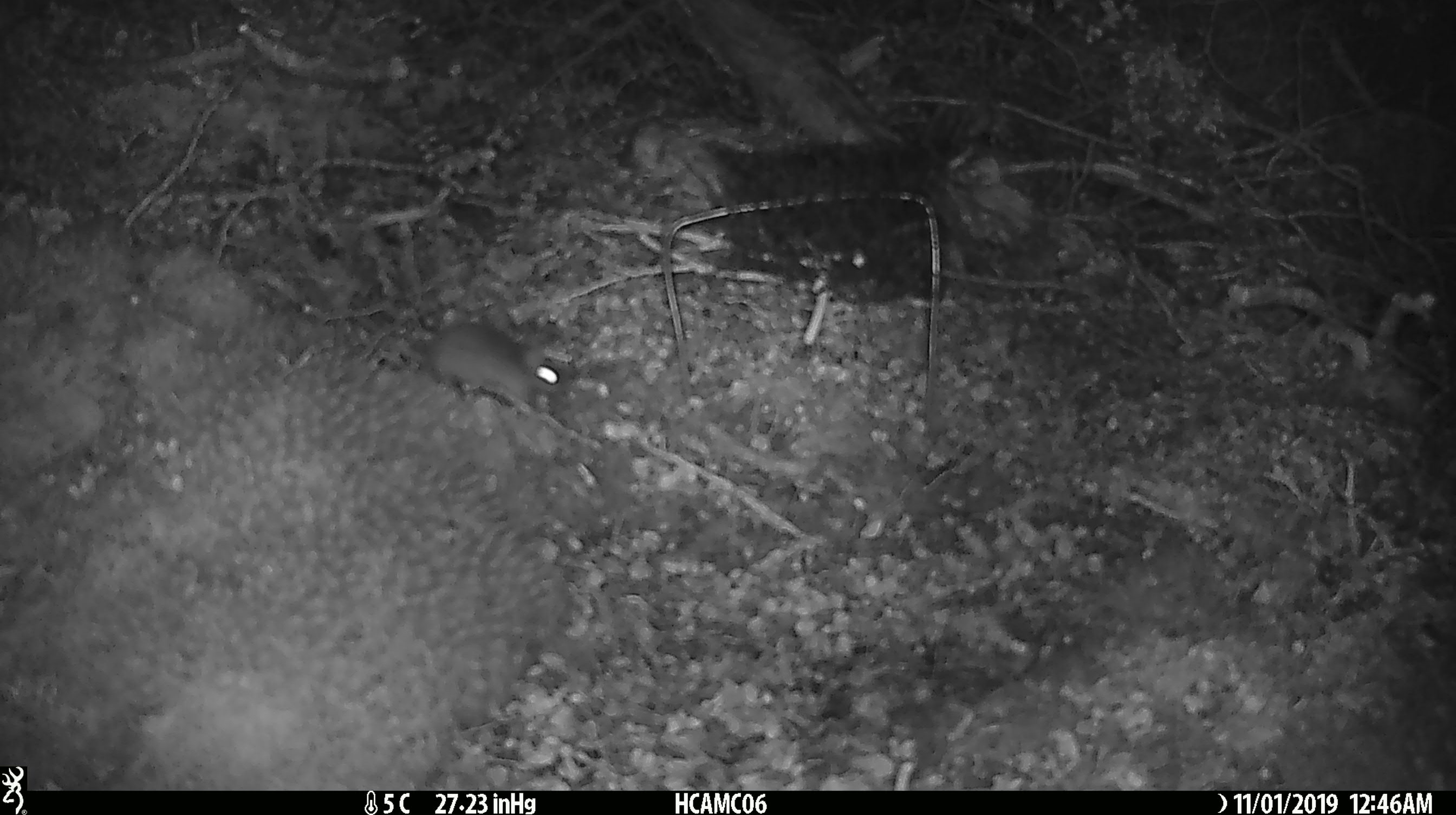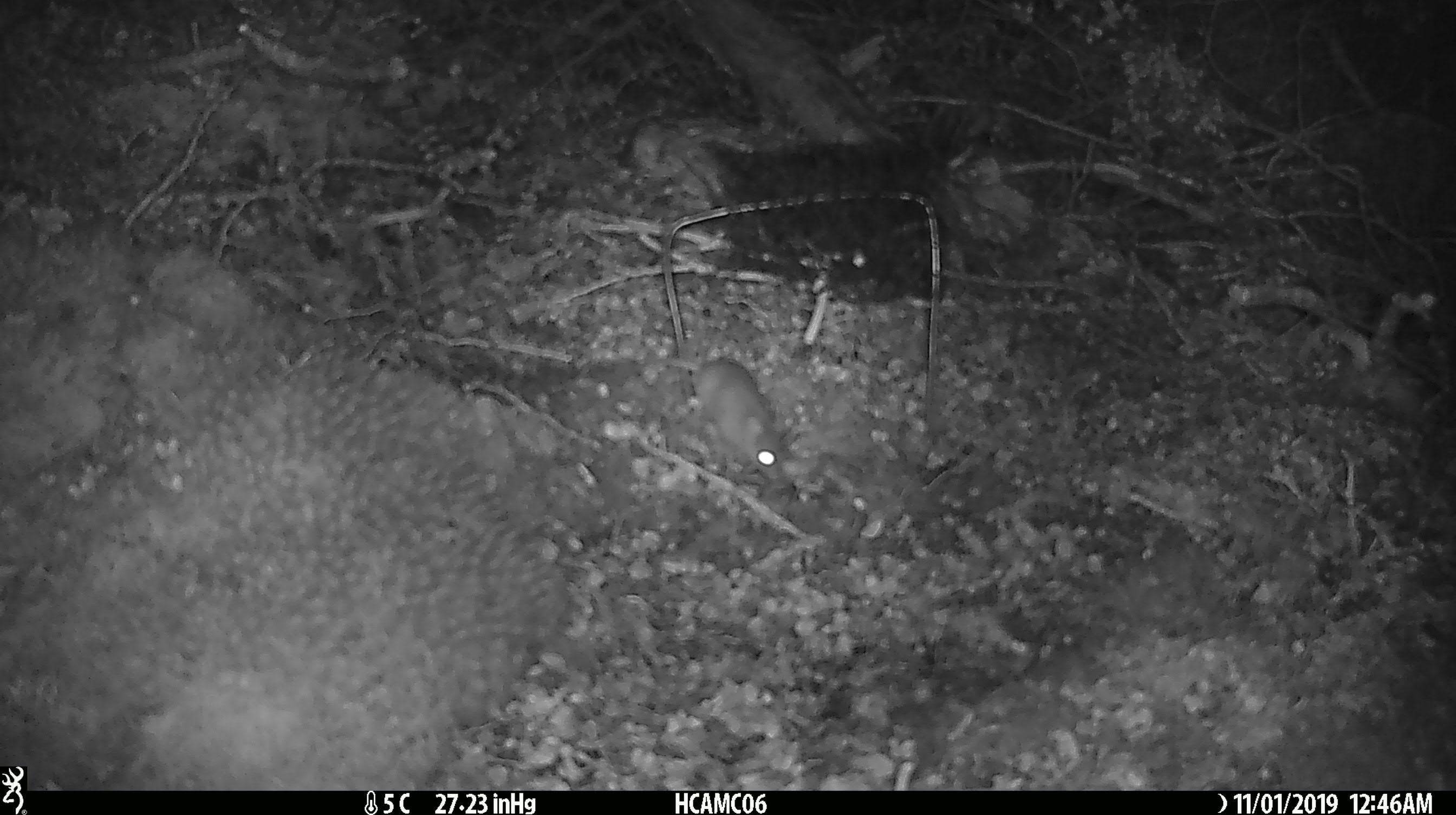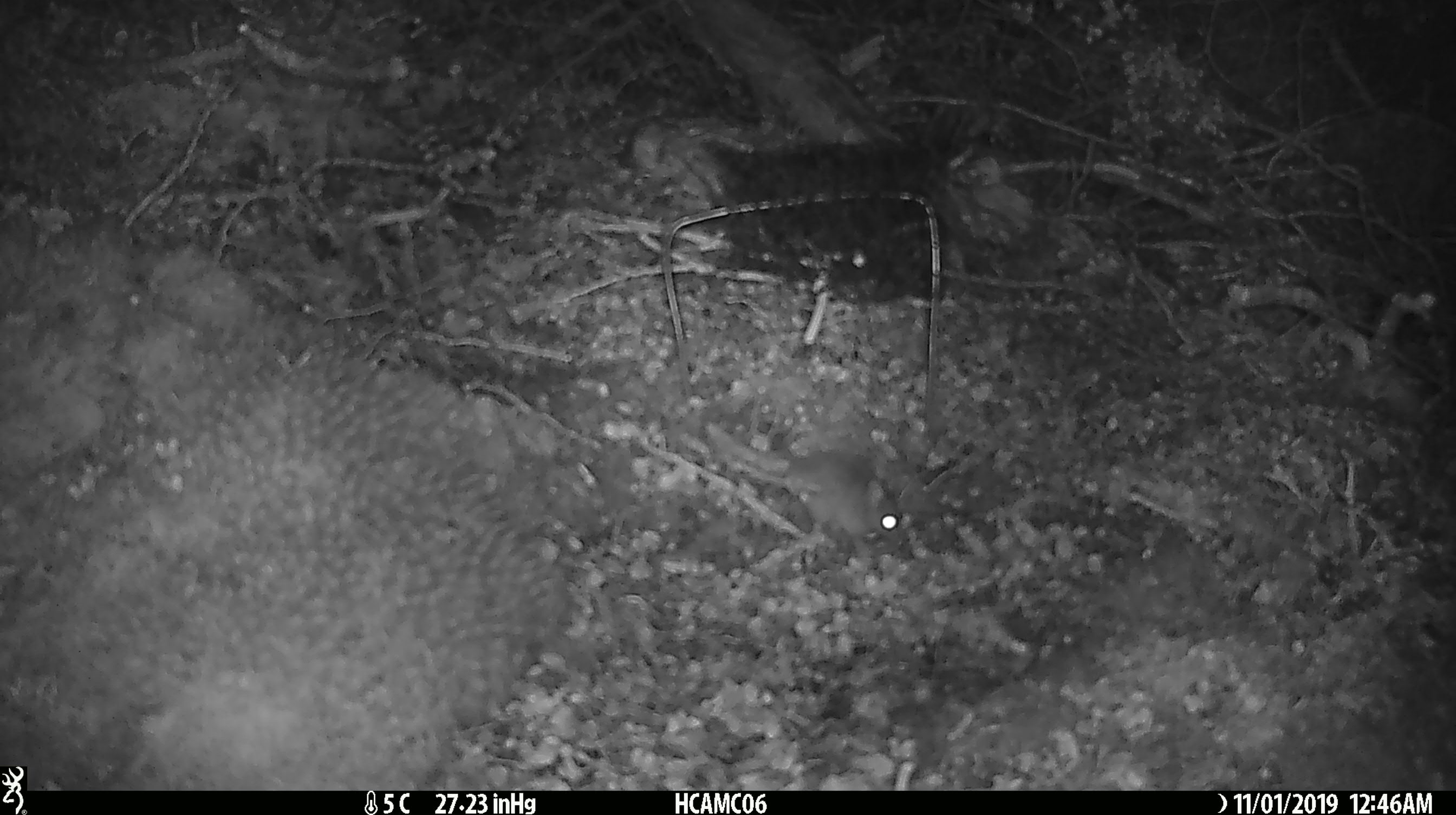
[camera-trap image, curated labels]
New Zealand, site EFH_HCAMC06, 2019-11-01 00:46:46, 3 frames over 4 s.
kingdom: Animalia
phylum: Chordata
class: Mammalia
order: Rodentia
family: Muridae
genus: Mus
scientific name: Mus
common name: mouse